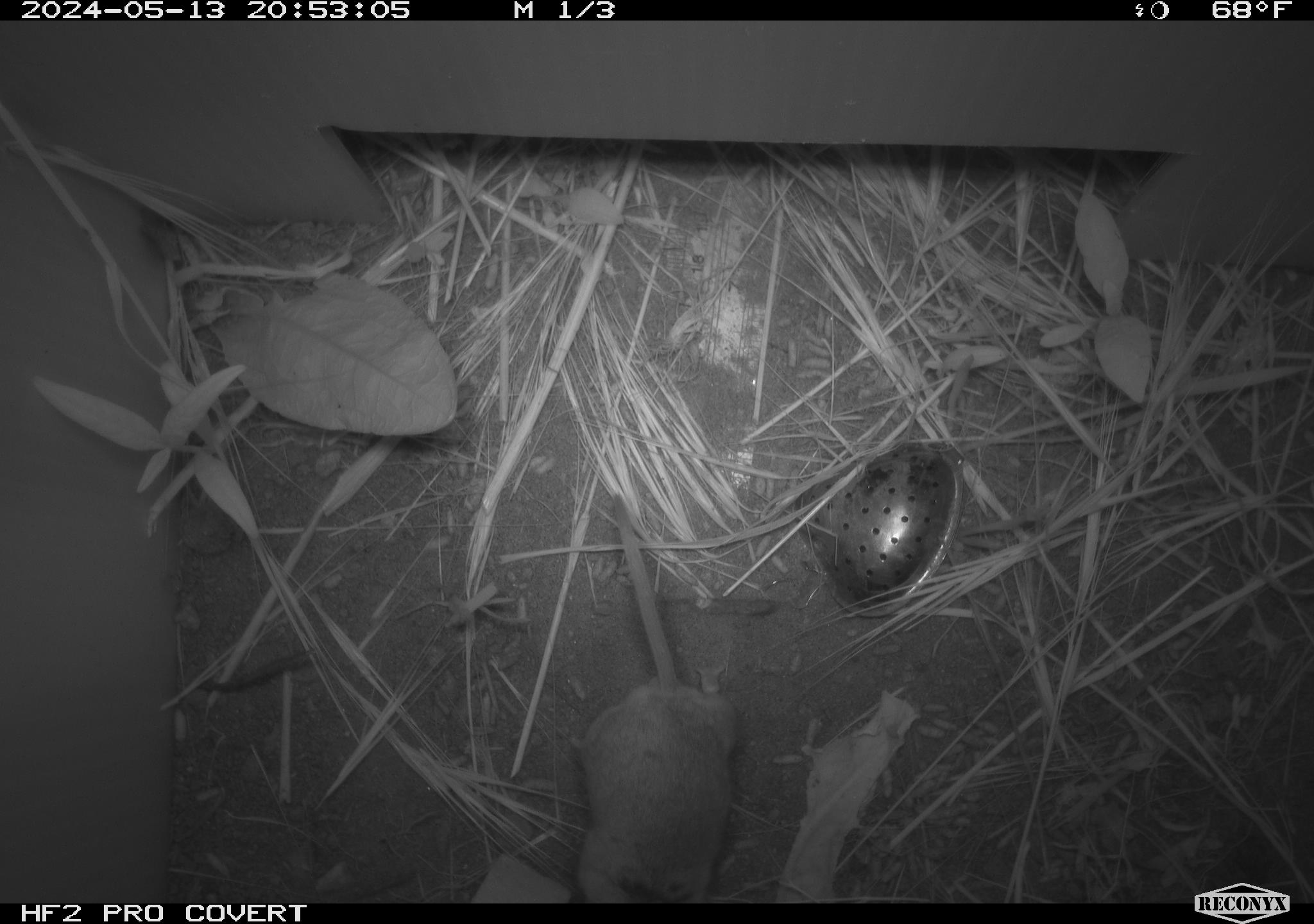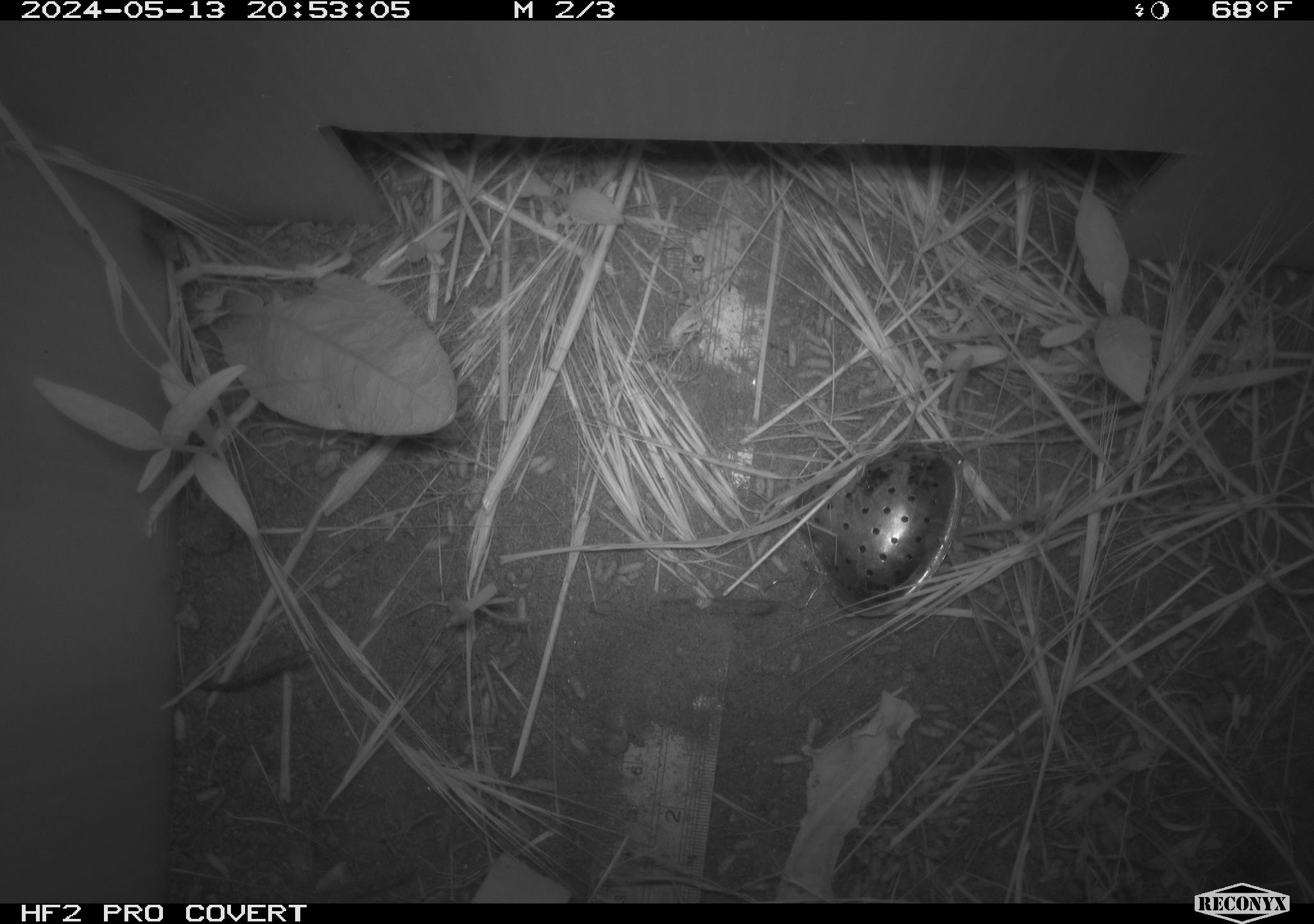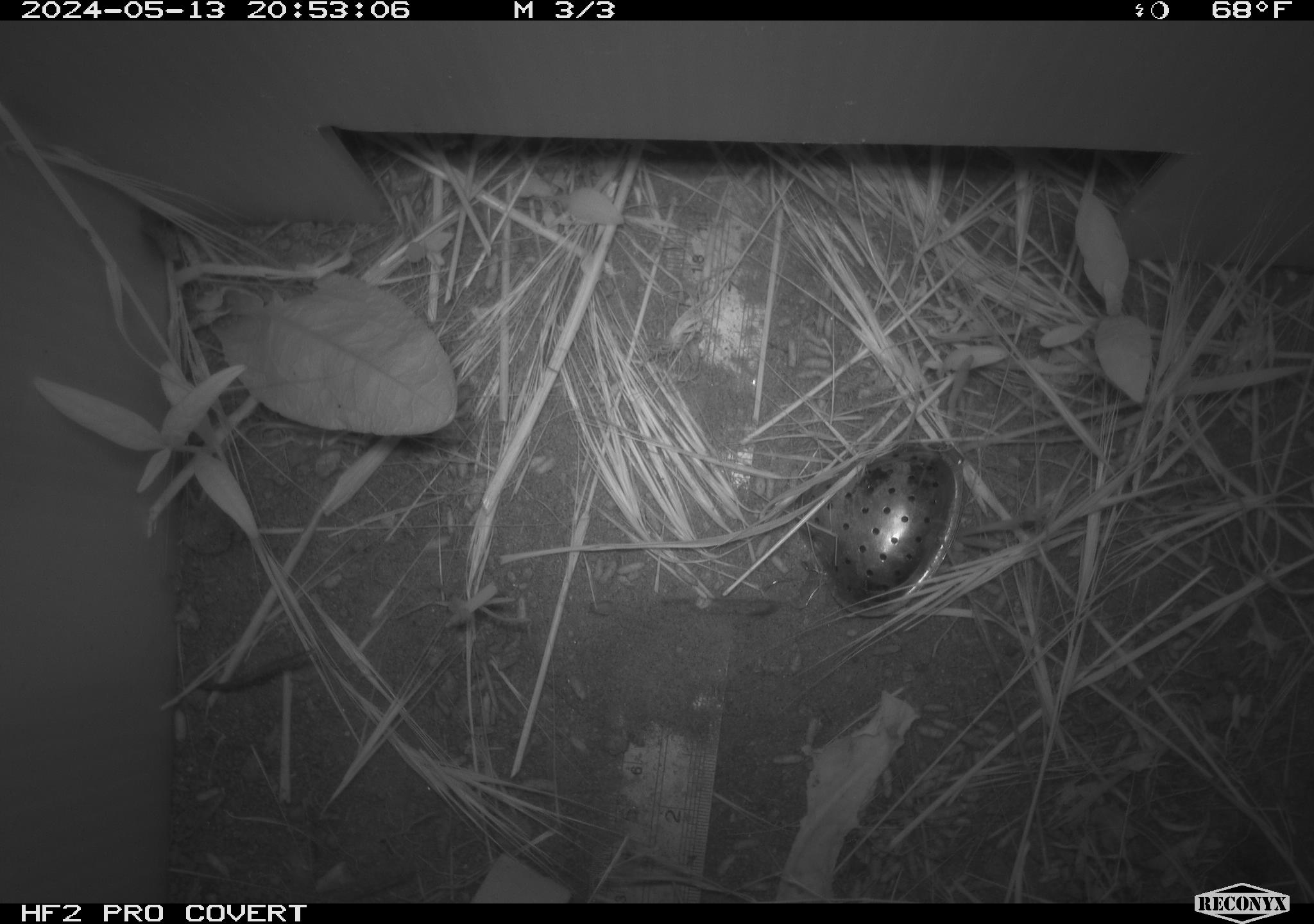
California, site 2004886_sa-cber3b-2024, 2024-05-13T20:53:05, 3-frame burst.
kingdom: Animalia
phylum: Chordata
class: Mammalia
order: Rodentia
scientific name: Rodentia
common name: mouse species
Mouse species (Rodentia).